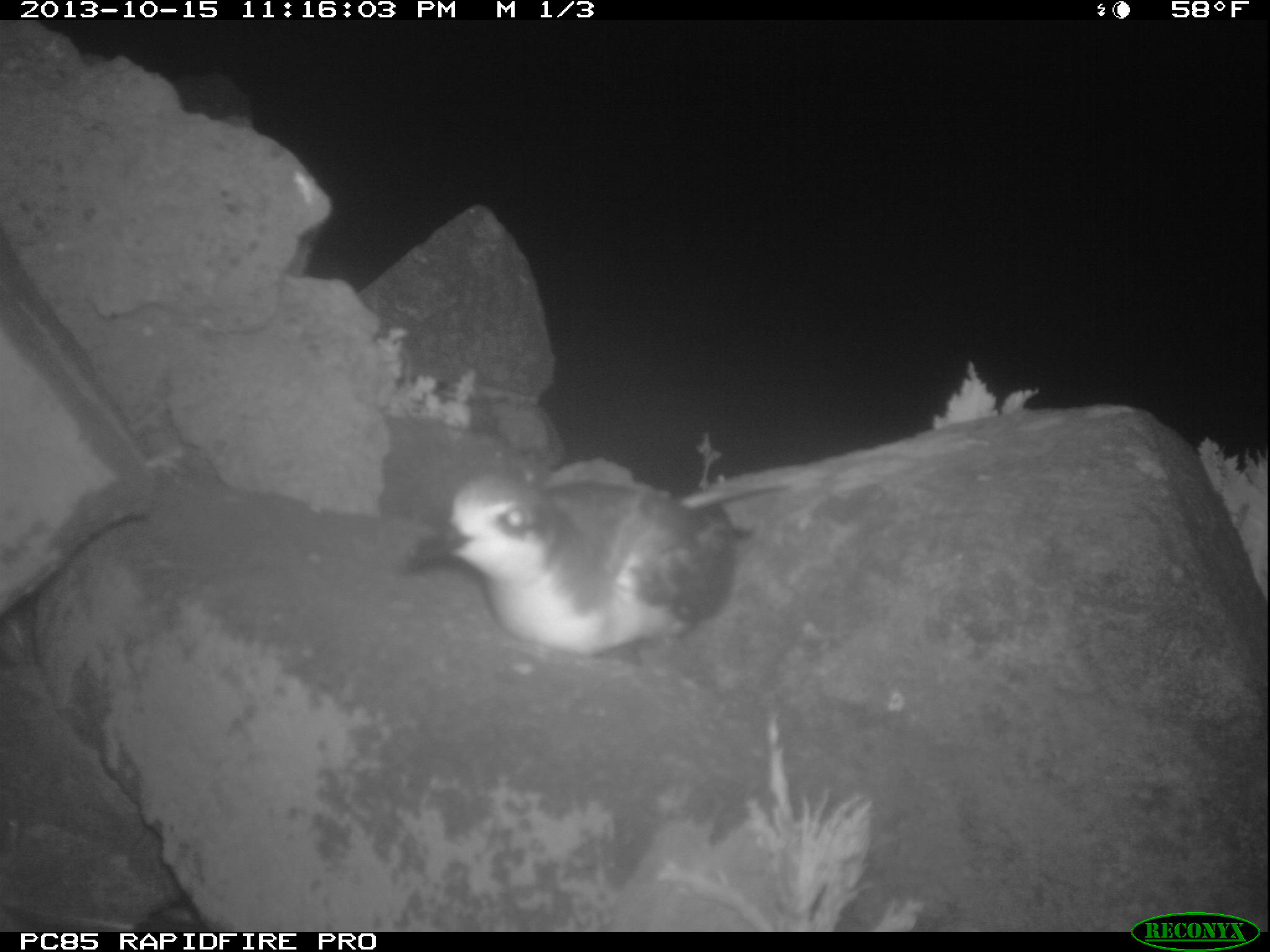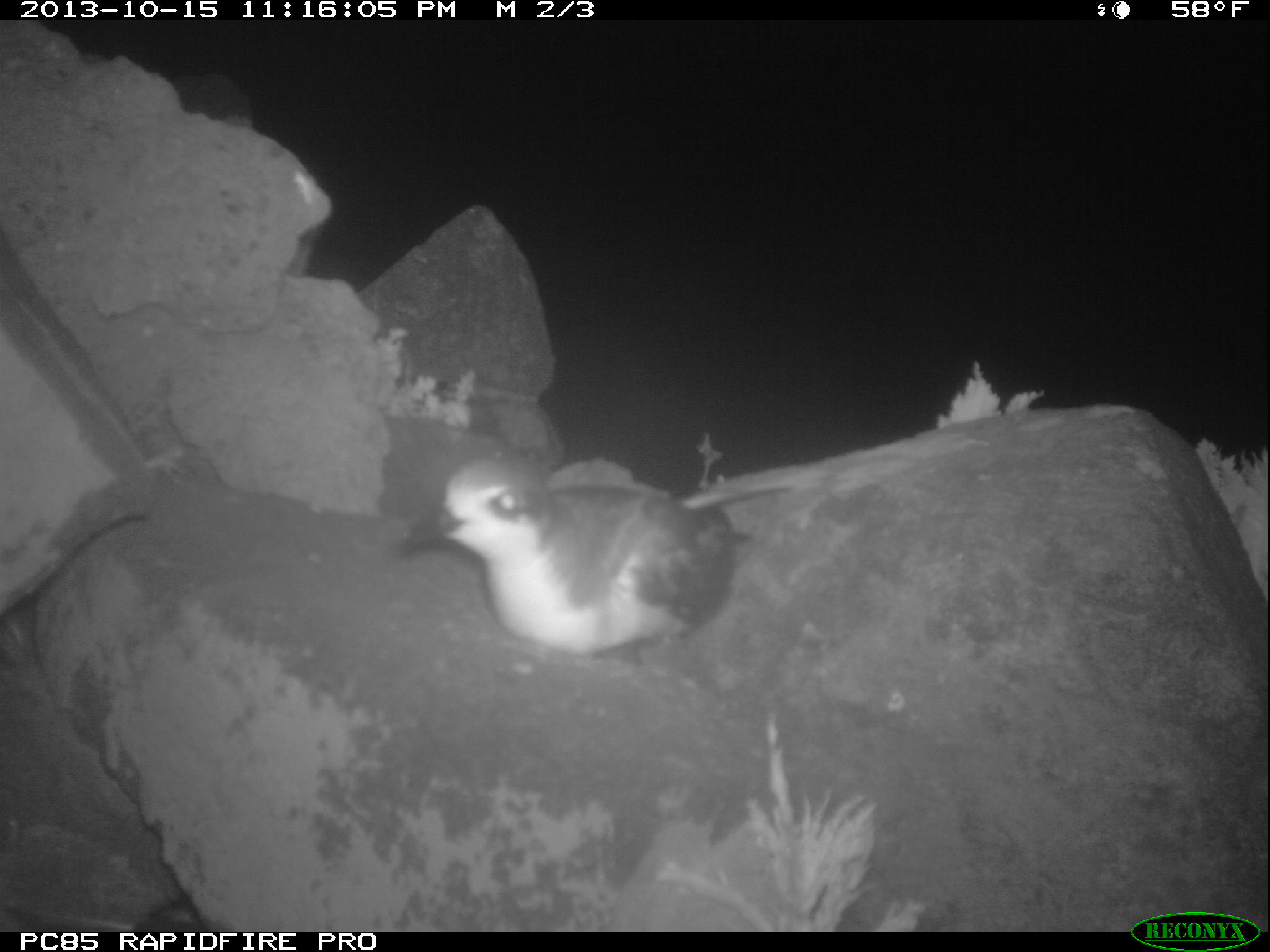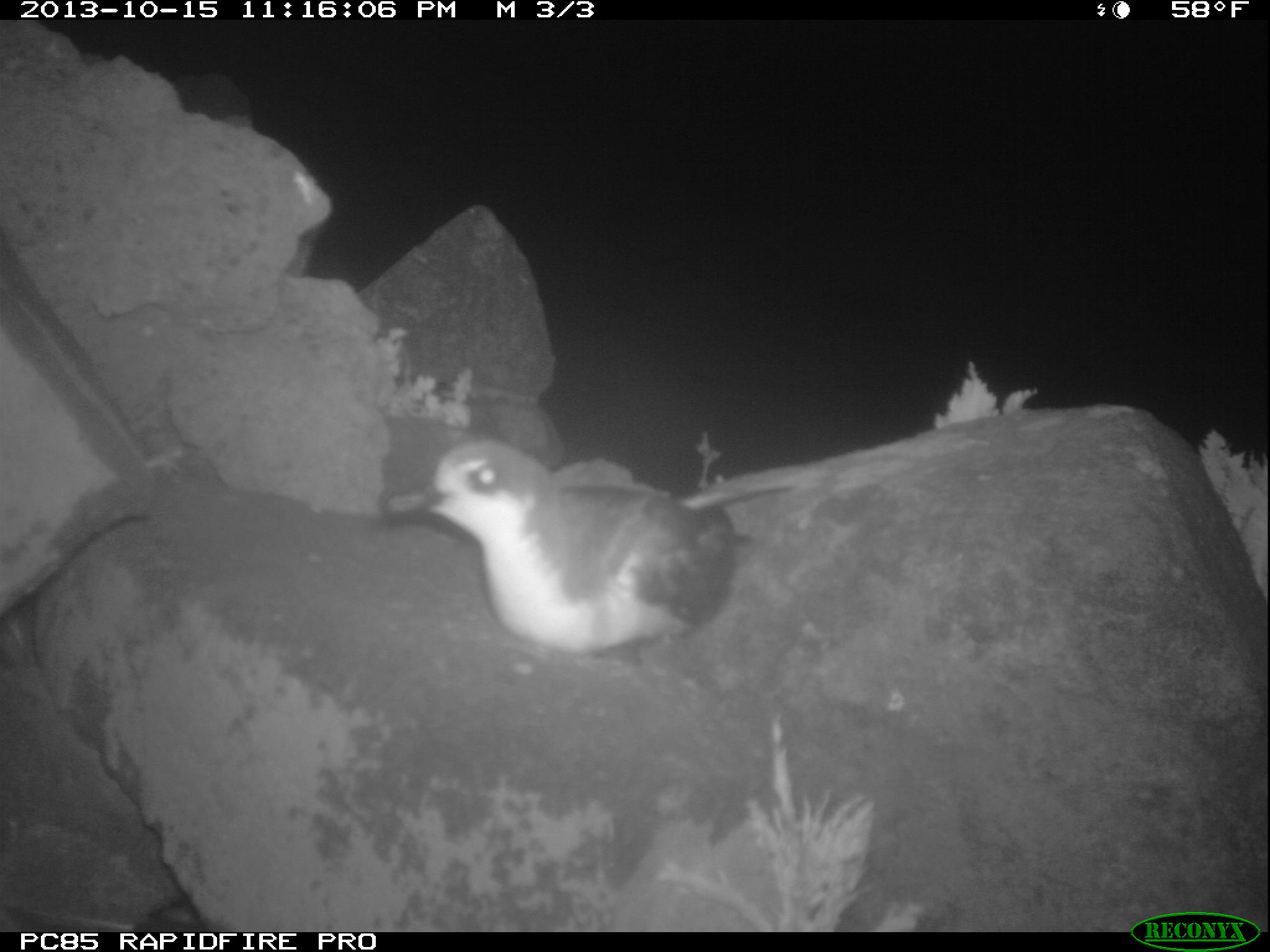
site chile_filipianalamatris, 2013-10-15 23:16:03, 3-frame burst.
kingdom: Animalia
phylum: Chordata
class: Aves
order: Procellariiformes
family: Procellariidae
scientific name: Procellariidae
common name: petrel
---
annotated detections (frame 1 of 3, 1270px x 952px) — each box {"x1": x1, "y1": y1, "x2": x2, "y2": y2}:
petrel: {"x1": 395, "y1": 470, "x2": 752, "y2": 661}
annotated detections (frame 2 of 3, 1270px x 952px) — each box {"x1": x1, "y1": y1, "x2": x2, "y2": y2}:
petrel: {"x1": 384, "y1": 457, "x2": 772, "y2": 668}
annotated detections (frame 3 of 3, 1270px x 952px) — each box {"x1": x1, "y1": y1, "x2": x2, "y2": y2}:
petrel: {"x1": 373, "y1": 446, "x2": 768, "y2": 666}